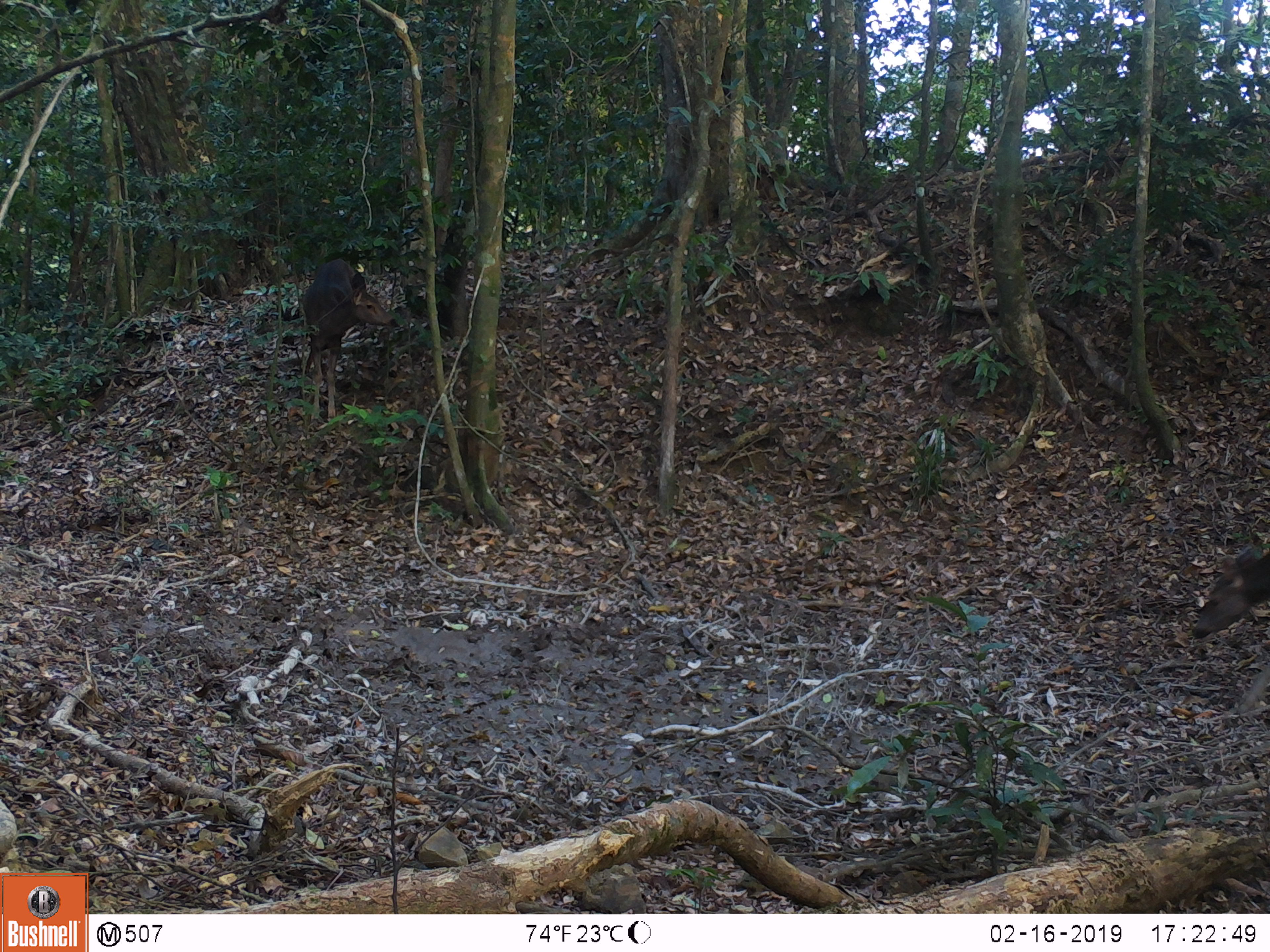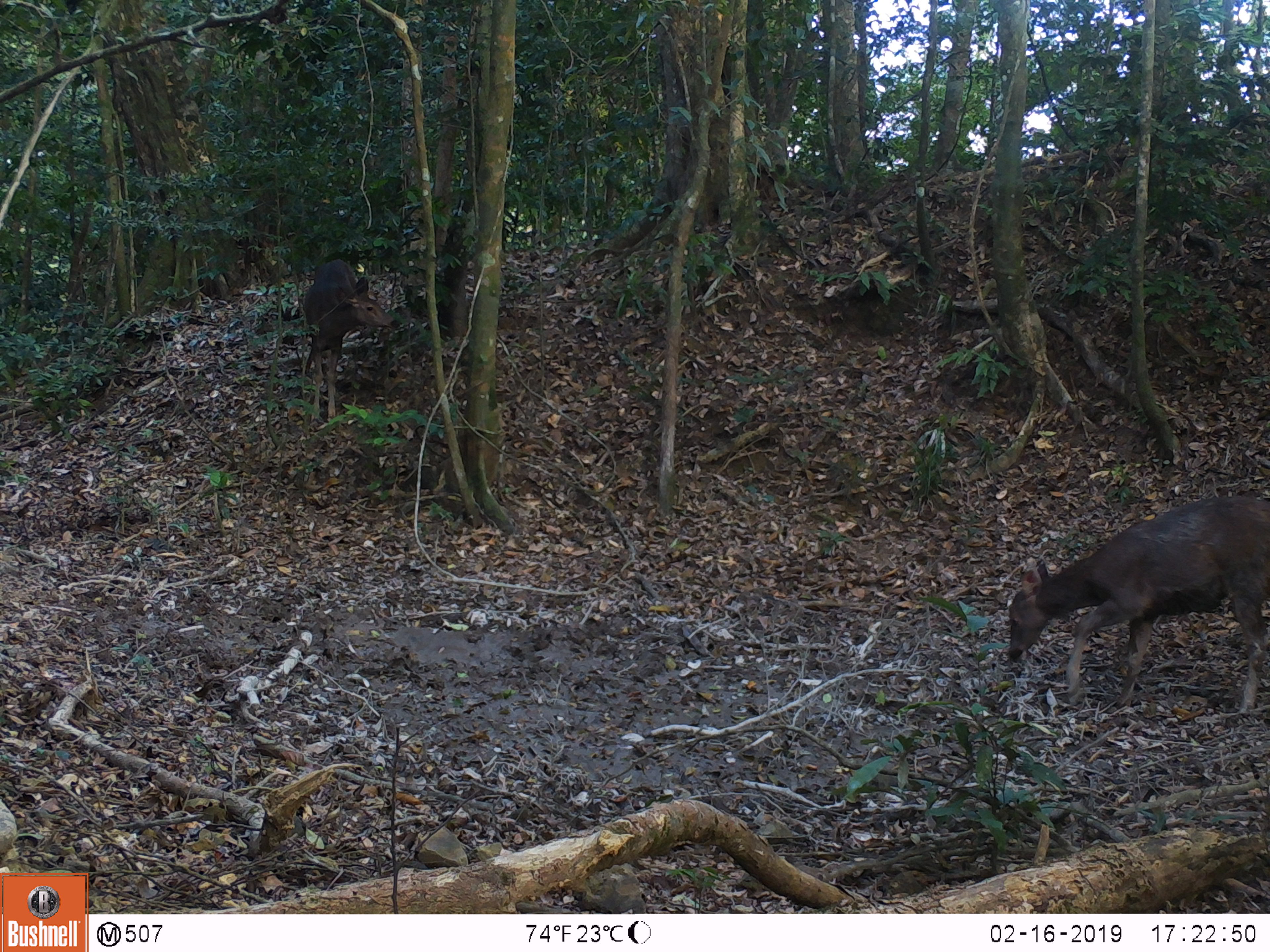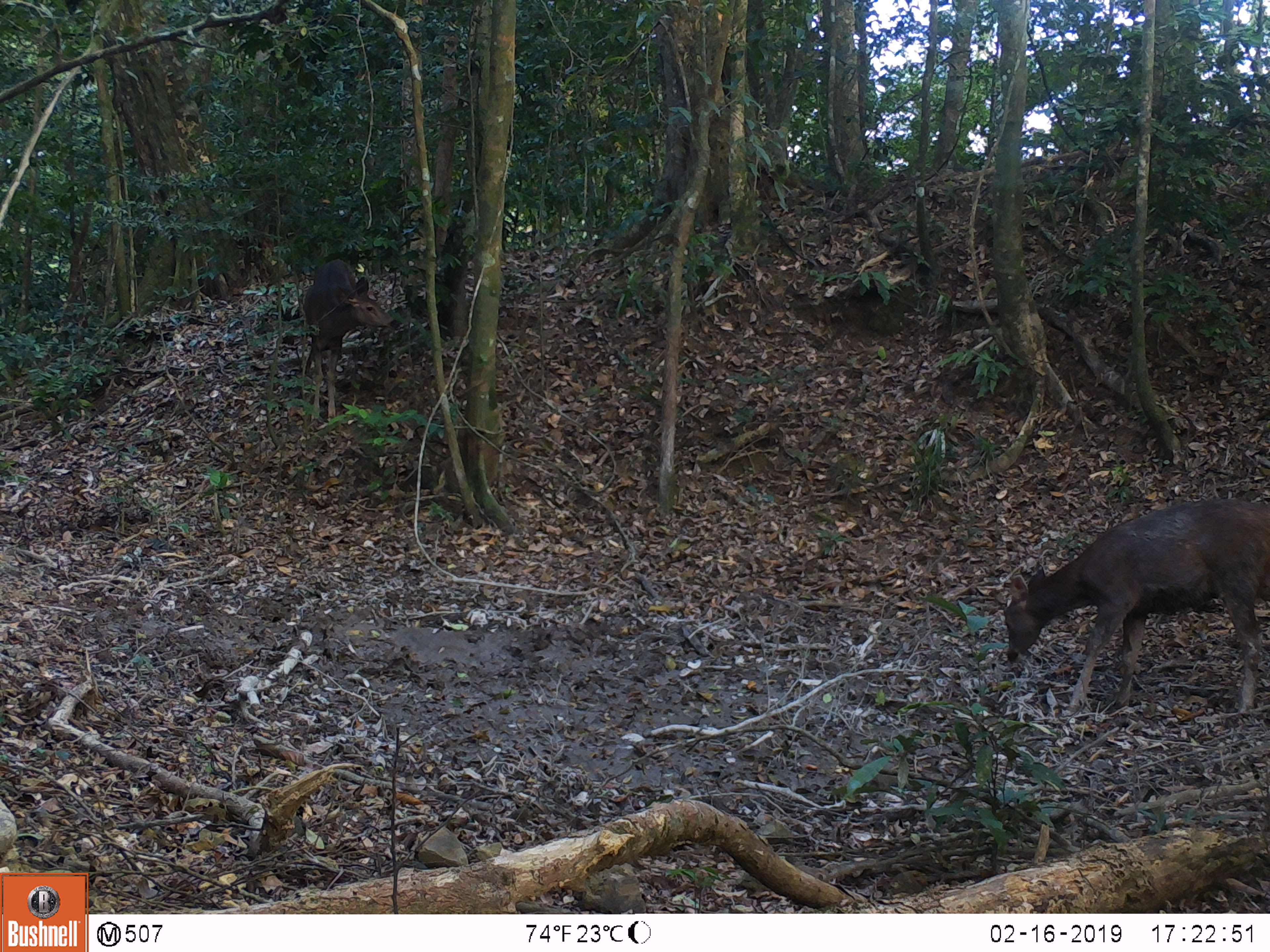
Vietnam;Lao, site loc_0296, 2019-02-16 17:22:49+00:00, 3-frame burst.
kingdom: Animalia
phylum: Chordata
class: Mammalia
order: Artiodactyla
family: Cervidae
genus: Rusa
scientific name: Rusa unicolor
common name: sambar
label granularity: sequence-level